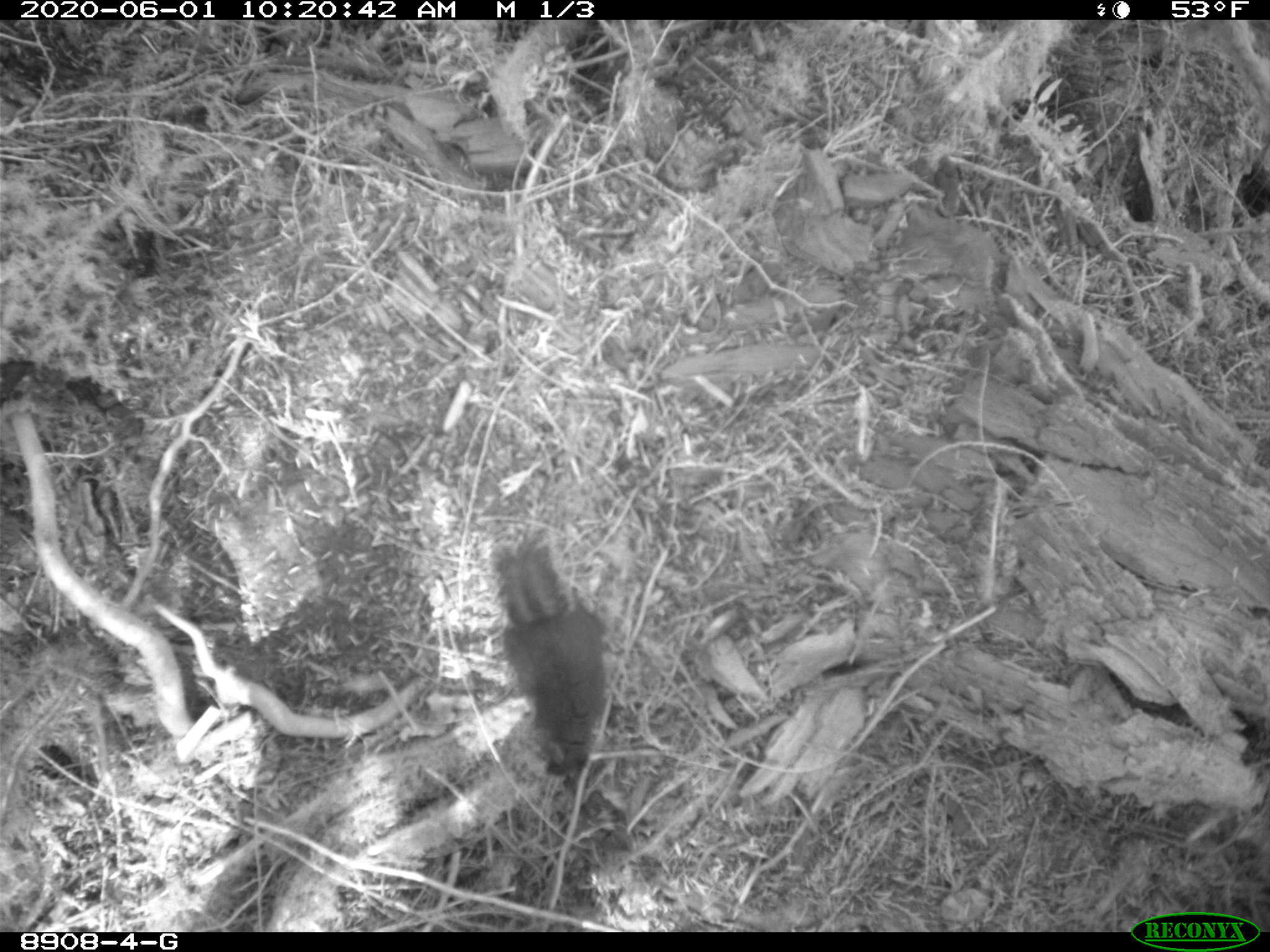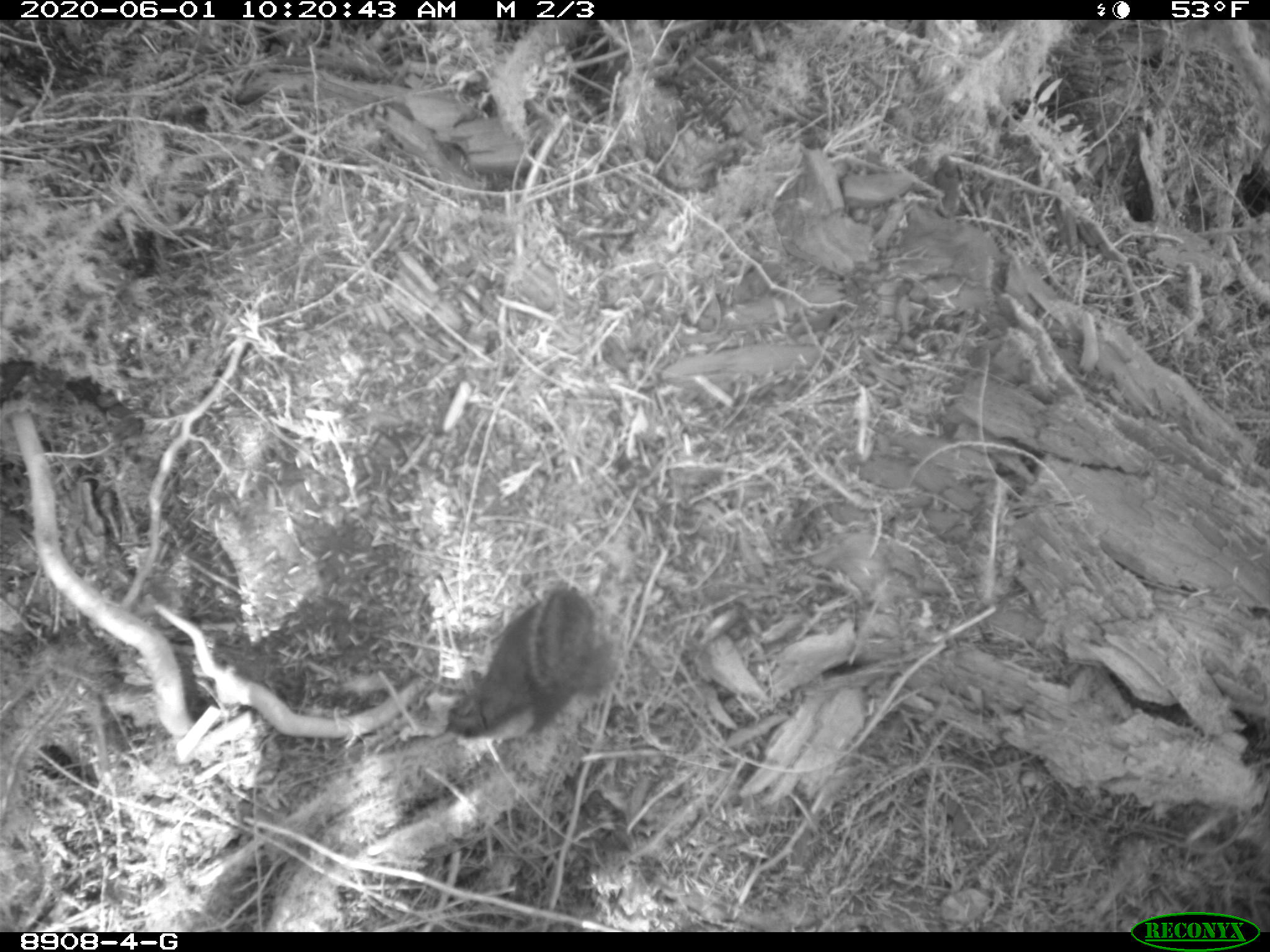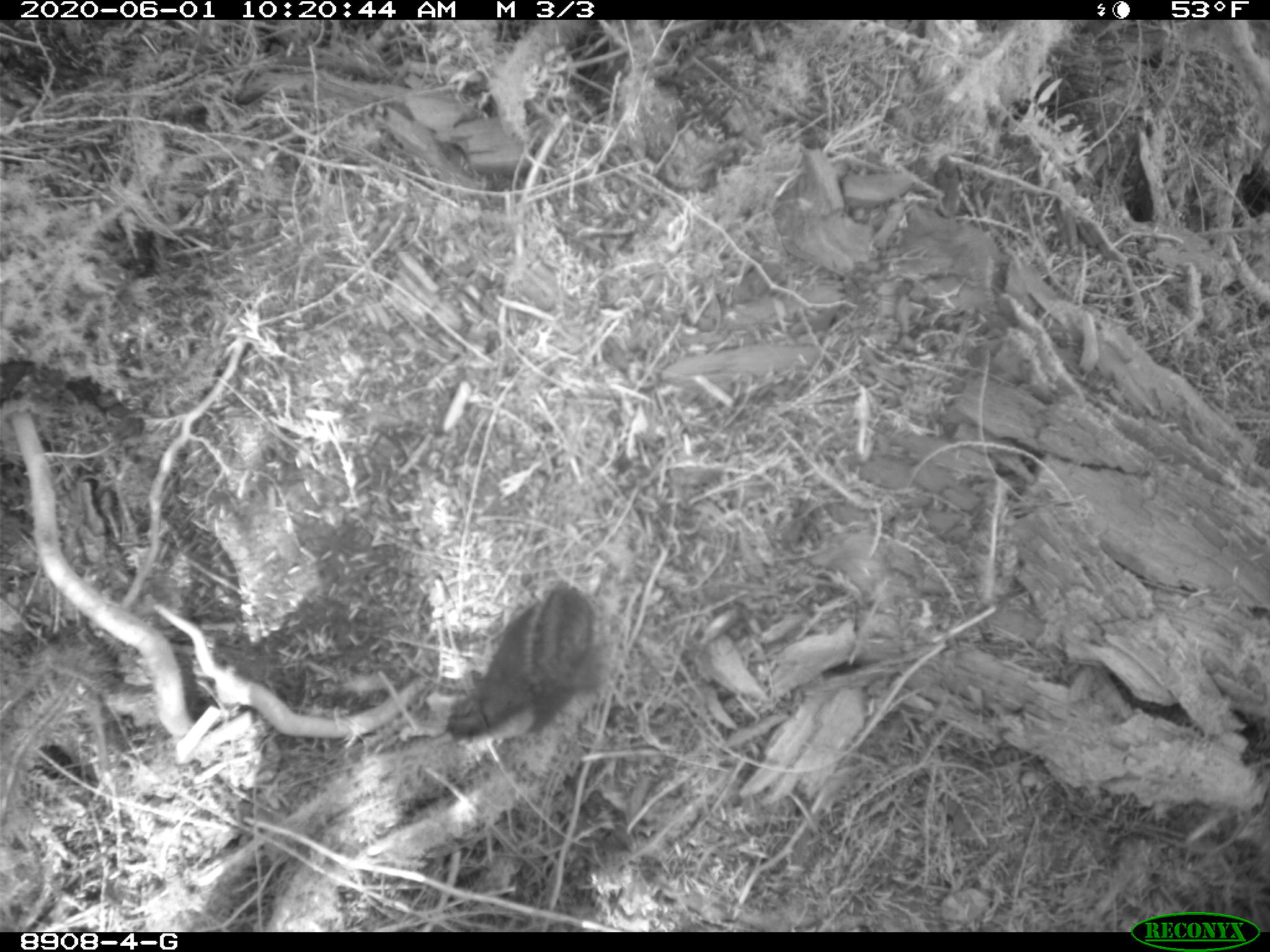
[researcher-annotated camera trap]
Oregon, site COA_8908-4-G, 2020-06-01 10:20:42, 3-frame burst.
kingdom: Animalia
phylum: Chordata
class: Mammalia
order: Rodentia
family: Sciuridae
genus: Tamiasciurus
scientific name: Tamiasciurus douglasii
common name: douglas squirrel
Douglas squirrel (Tamiasciurus douglasii).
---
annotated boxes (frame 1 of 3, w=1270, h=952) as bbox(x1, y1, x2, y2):
douglas squirrel: bbox(480, 541, 614, 792)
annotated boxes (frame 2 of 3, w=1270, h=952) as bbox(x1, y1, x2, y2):
douglas squirrel: bbox(435, 581, 612, 751)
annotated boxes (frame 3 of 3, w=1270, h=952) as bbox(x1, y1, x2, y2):
douglas squirrel: bbox(438, 584, 602, 751)